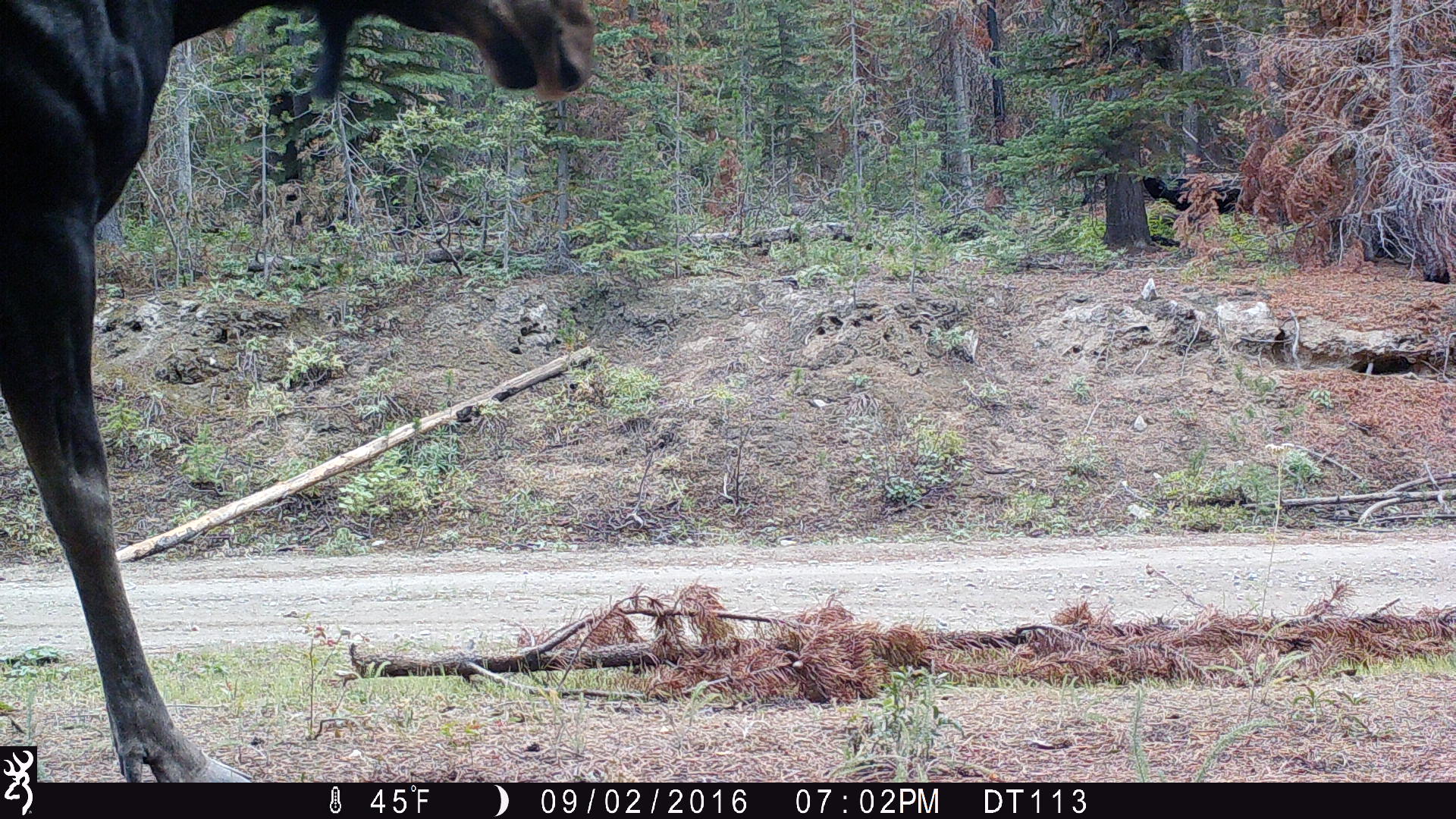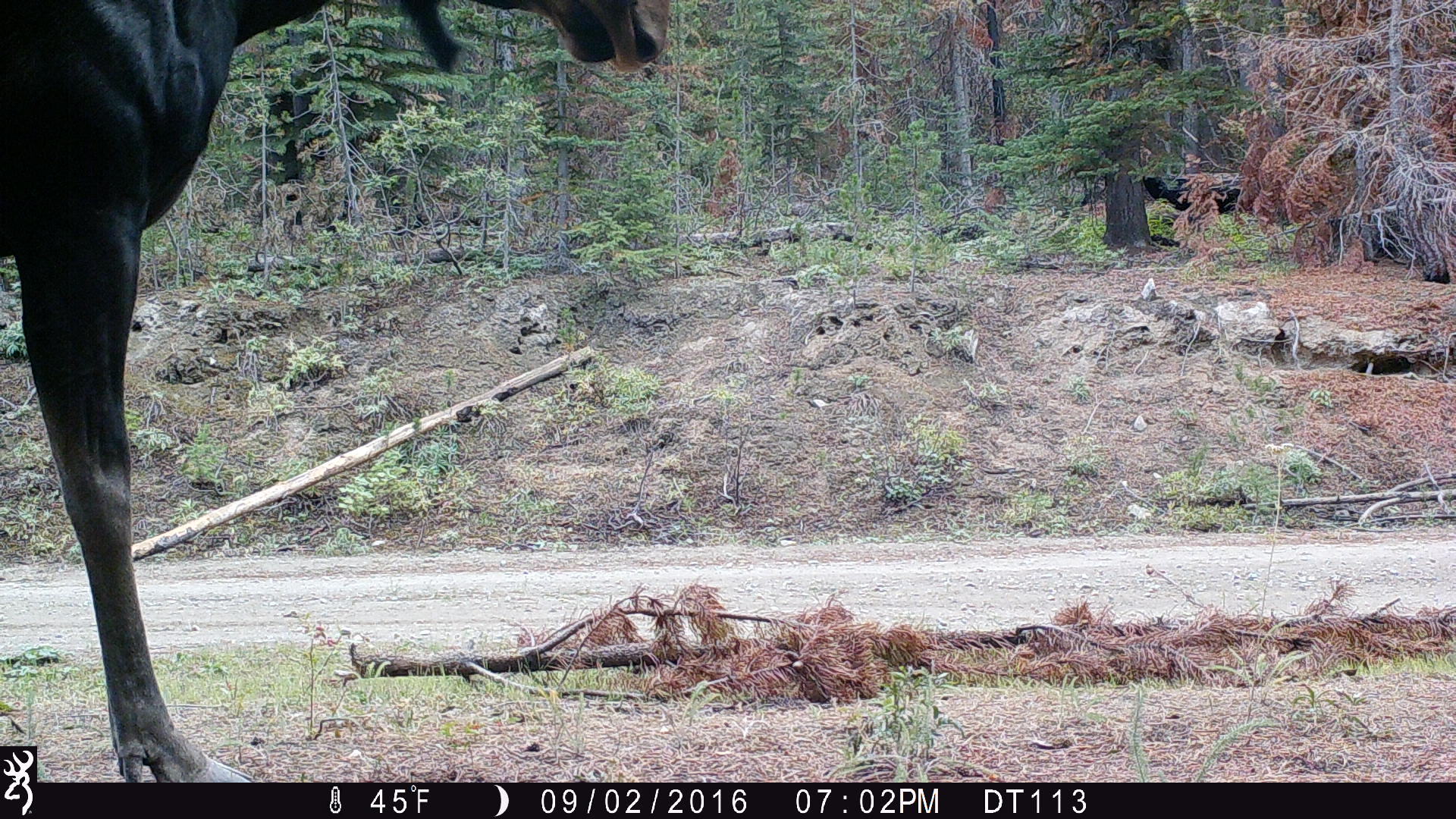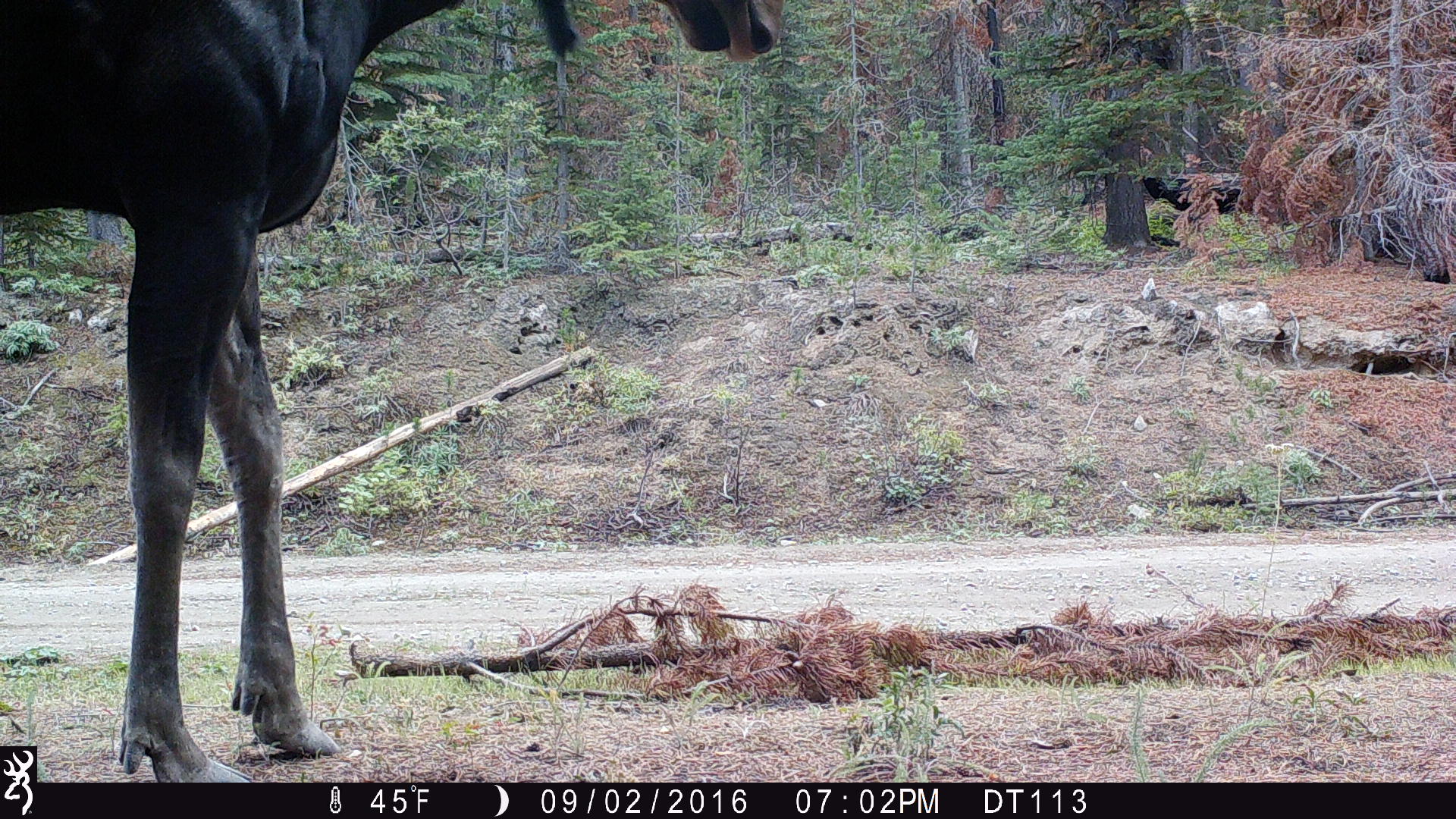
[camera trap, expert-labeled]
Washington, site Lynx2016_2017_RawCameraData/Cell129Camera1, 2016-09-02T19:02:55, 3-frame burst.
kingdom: Animalia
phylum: Chordata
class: Mammalia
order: Artiodactyla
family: Cervidae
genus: Alces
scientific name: Alces alces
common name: moose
Alces alces (moose). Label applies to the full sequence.